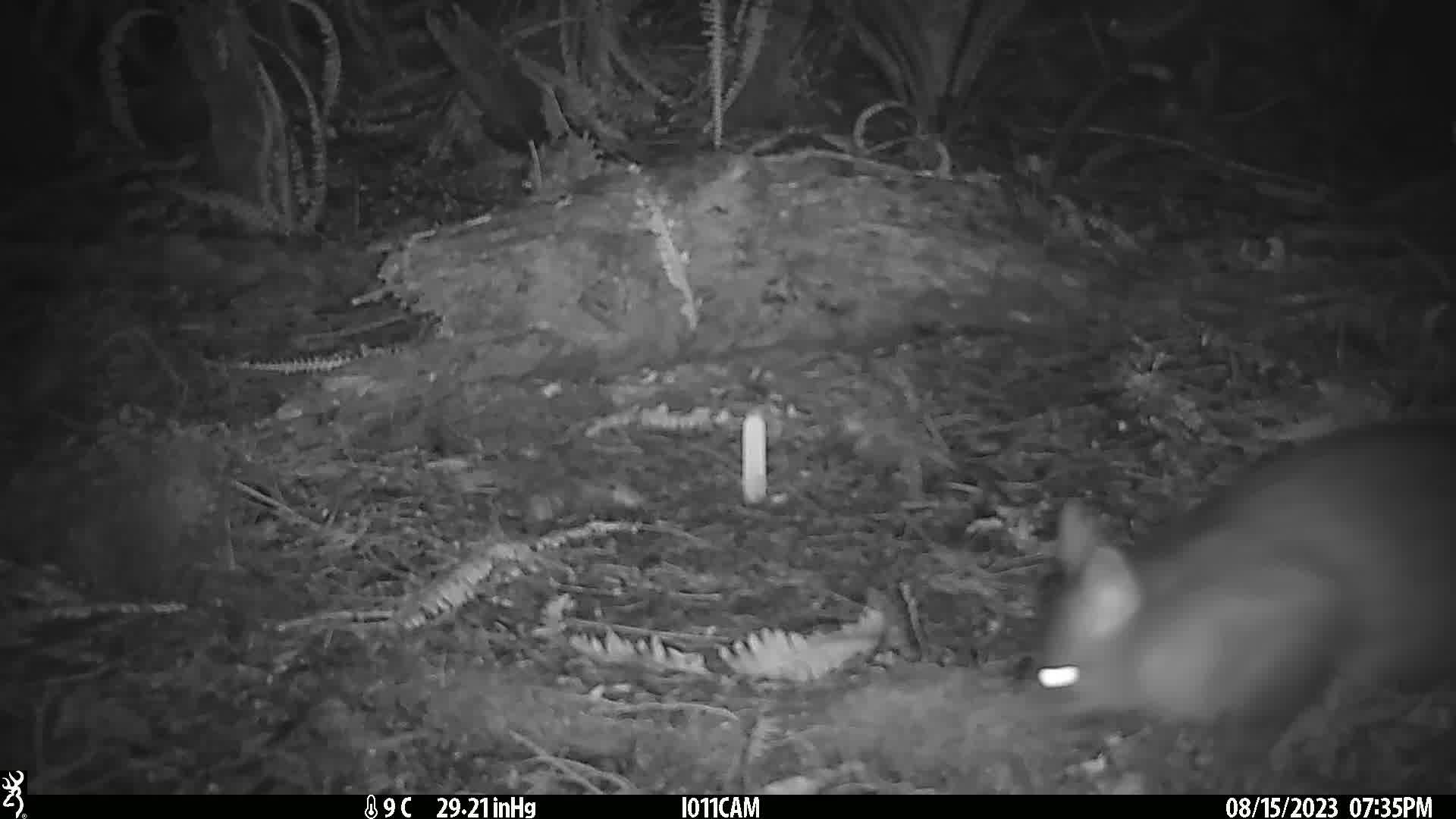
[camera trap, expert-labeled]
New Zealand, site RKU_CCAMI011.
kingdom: Animalia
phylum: Chordata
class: Mammalia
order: Diprotodontia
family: Phalangeridae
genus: Trichosurus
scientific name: Trichosurus vulpecula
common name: common brushtail possum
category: possum